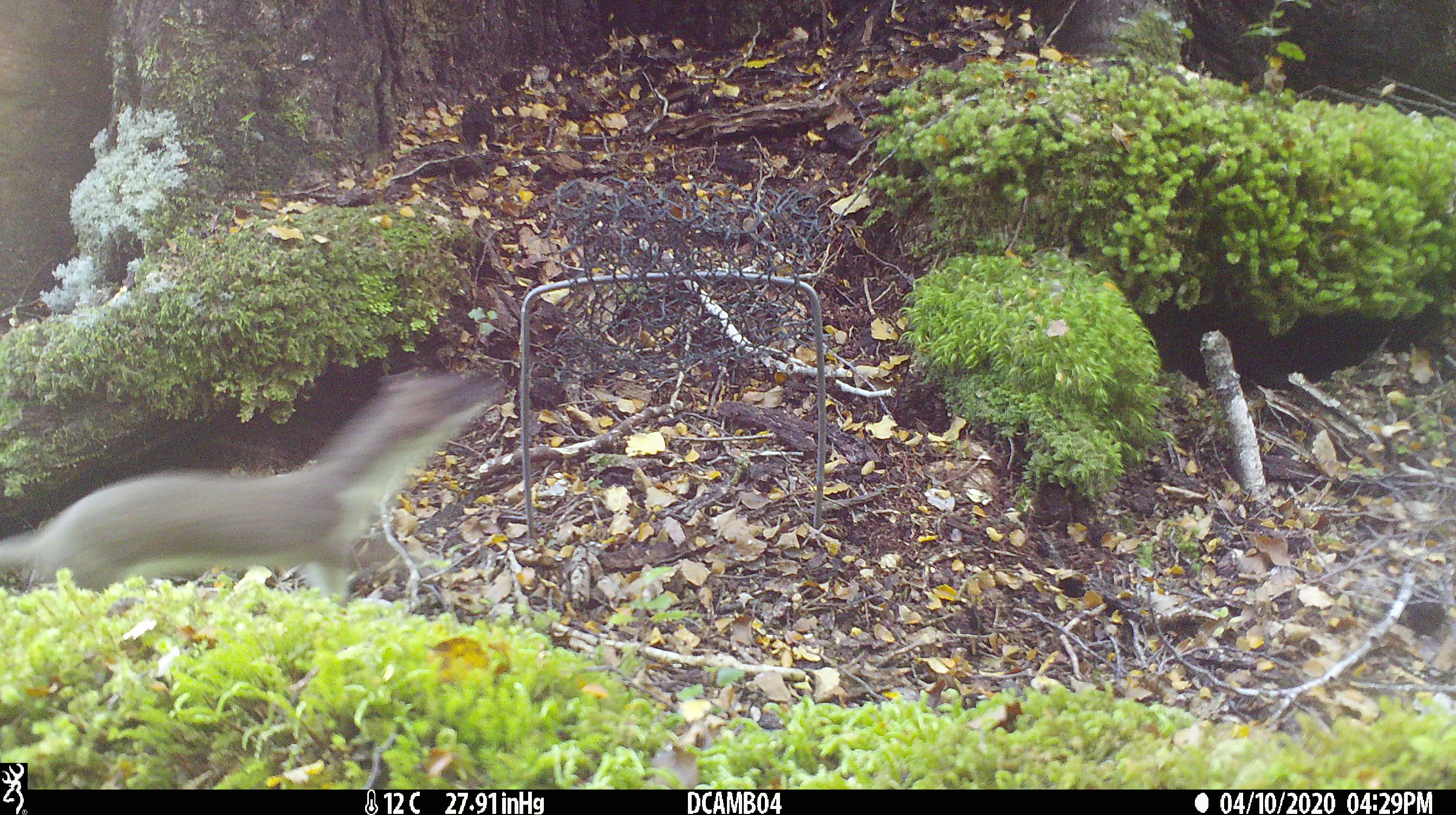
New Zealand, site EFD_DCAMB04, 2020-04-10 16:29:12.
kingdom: Animalia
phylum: Chordata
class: Mammalia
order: Carnivora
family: Mustelidae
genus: Mustela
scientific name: Mustela erminea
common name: stoat